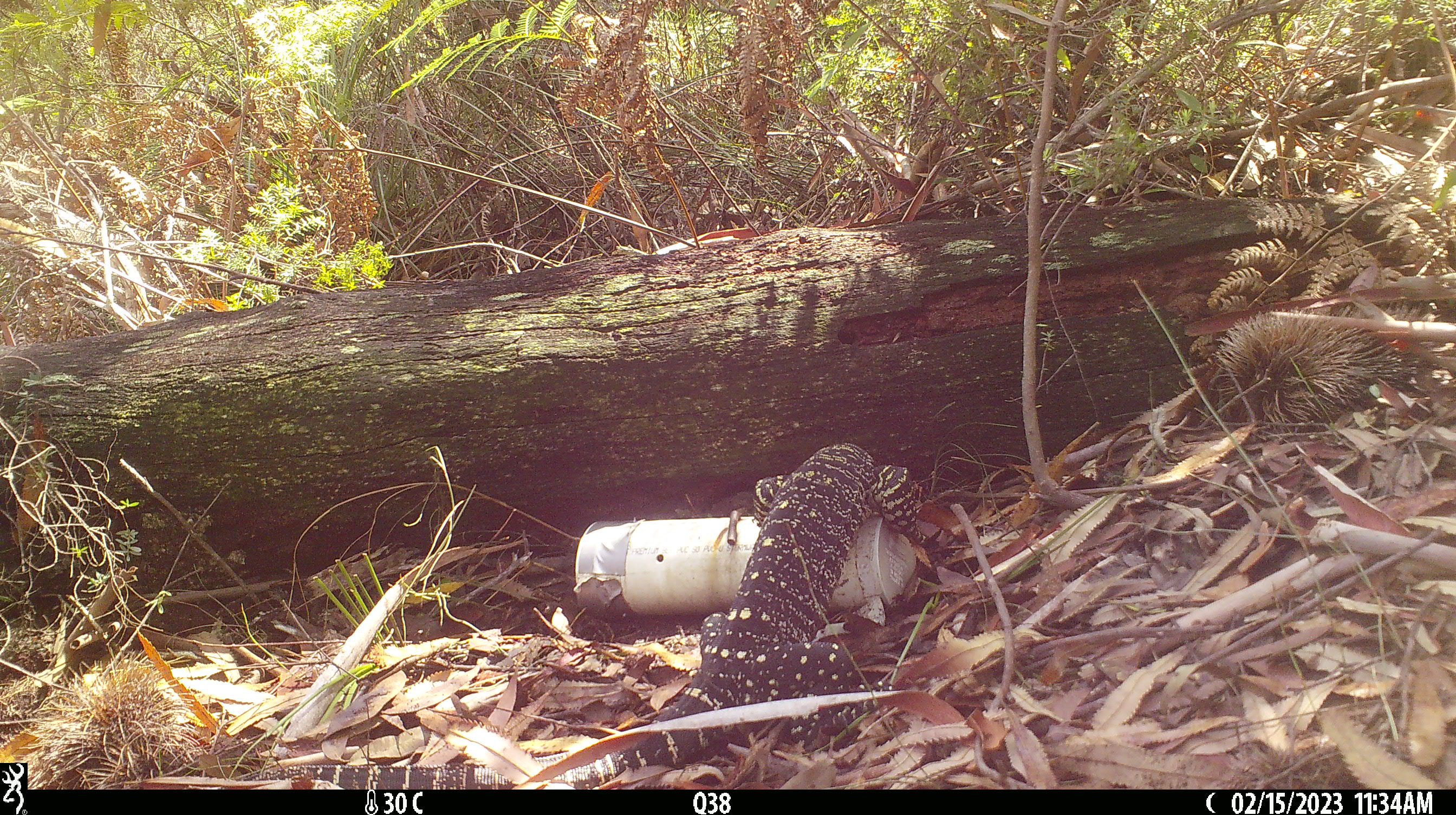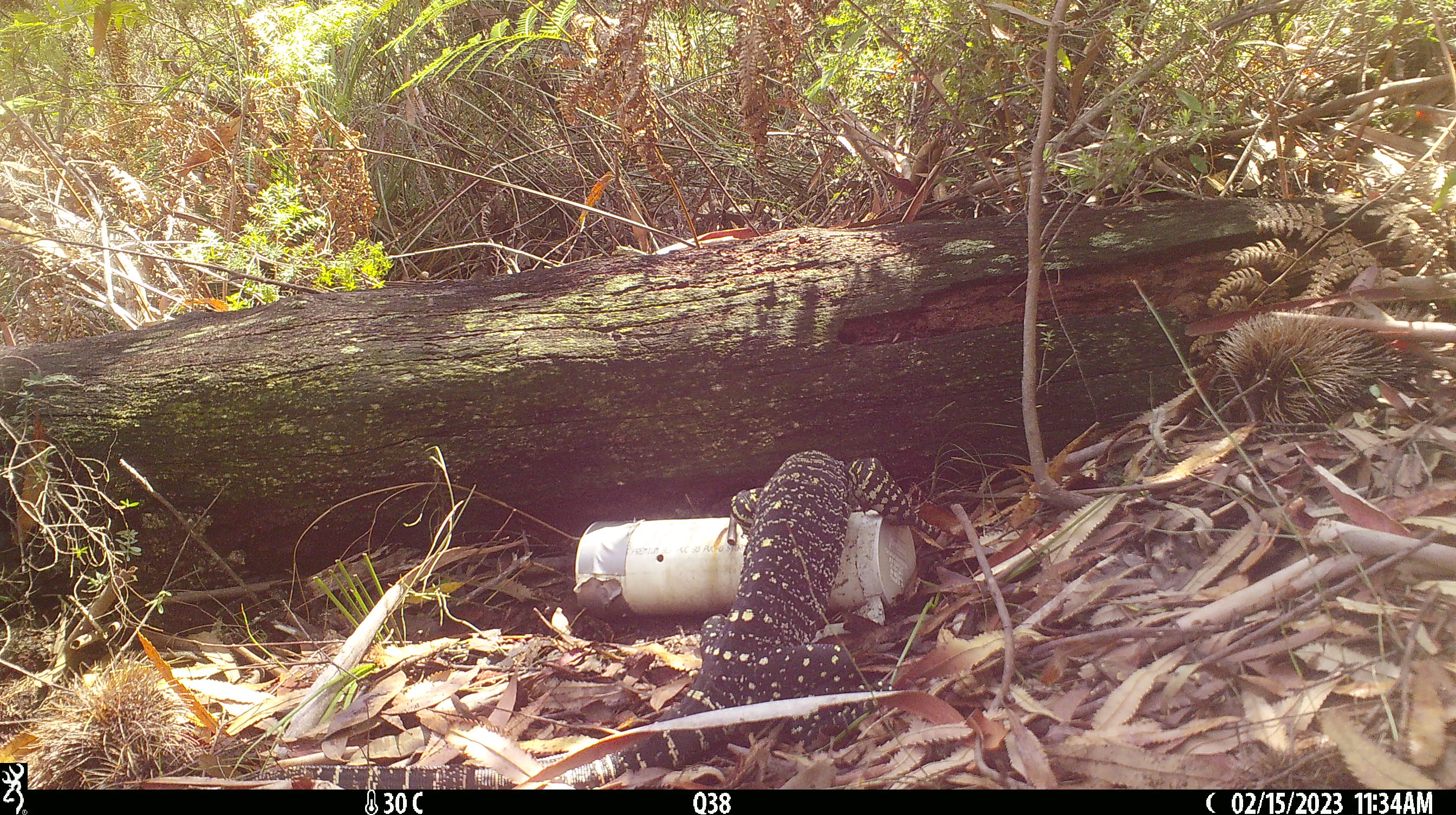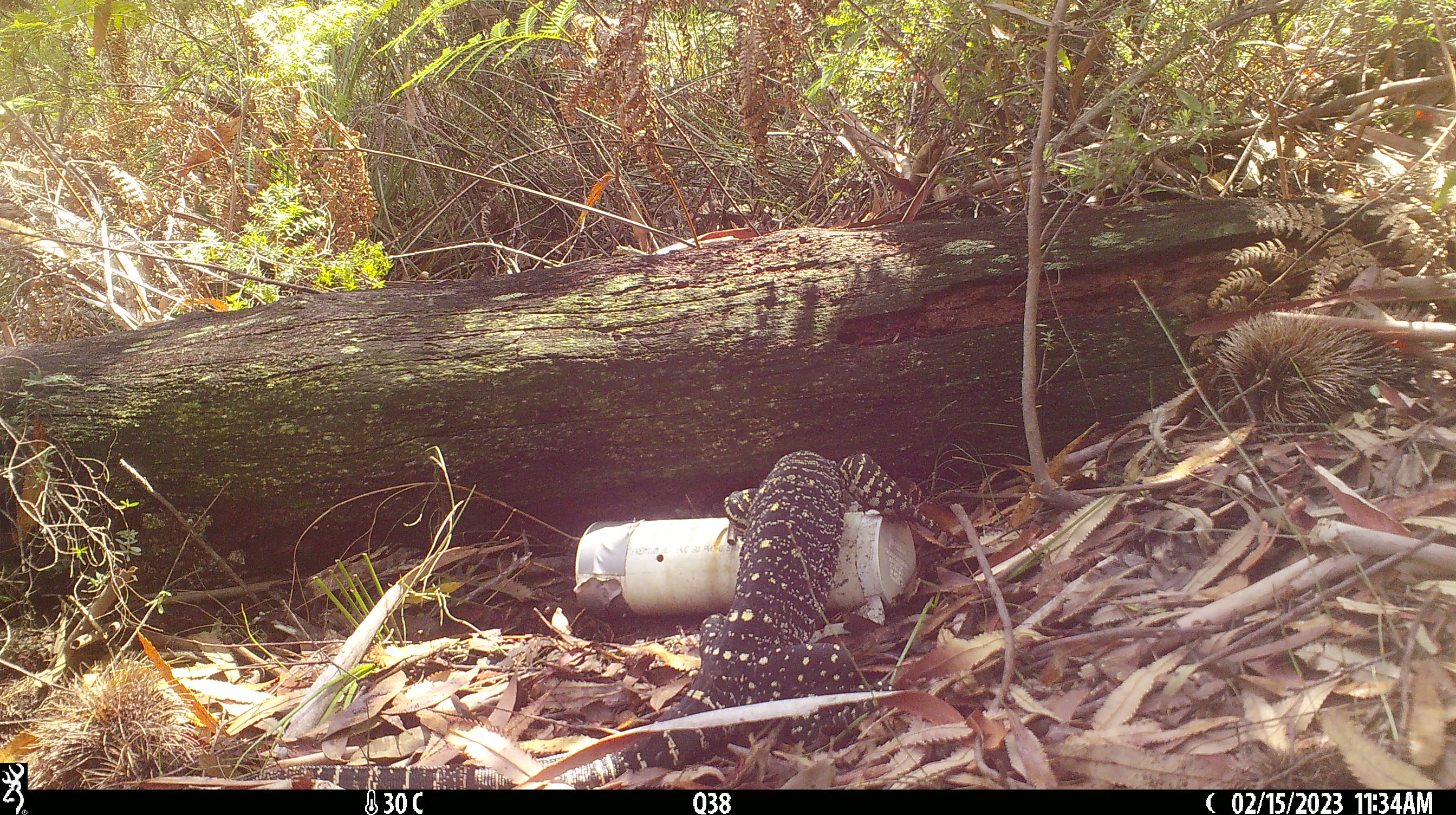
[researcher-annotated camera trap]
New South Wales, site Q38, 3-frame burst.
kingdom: Animalia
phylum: Chordata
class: Reptilia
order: Squamata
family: Varanidae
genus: Varanus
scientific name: Varanus varius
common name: lace monitor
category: goanna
Goanna (lace monitor) (Varanus varius).